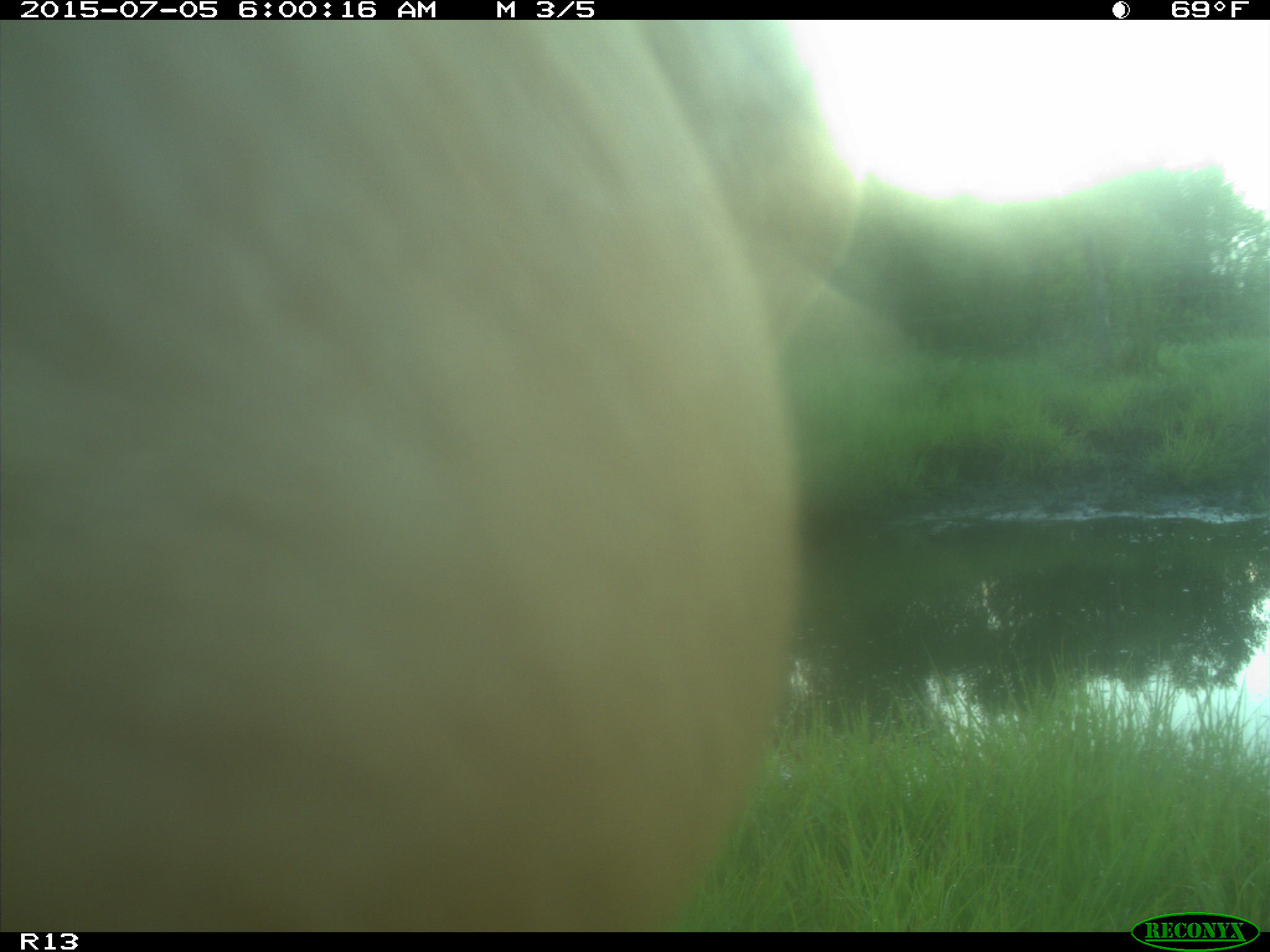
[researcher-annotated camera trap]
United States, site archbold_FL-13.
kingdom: Animalia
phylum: Chordata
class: Mammalia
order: Artiodactyla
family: Bovidae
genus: Bos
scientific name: Bos taurus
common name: domestic cow